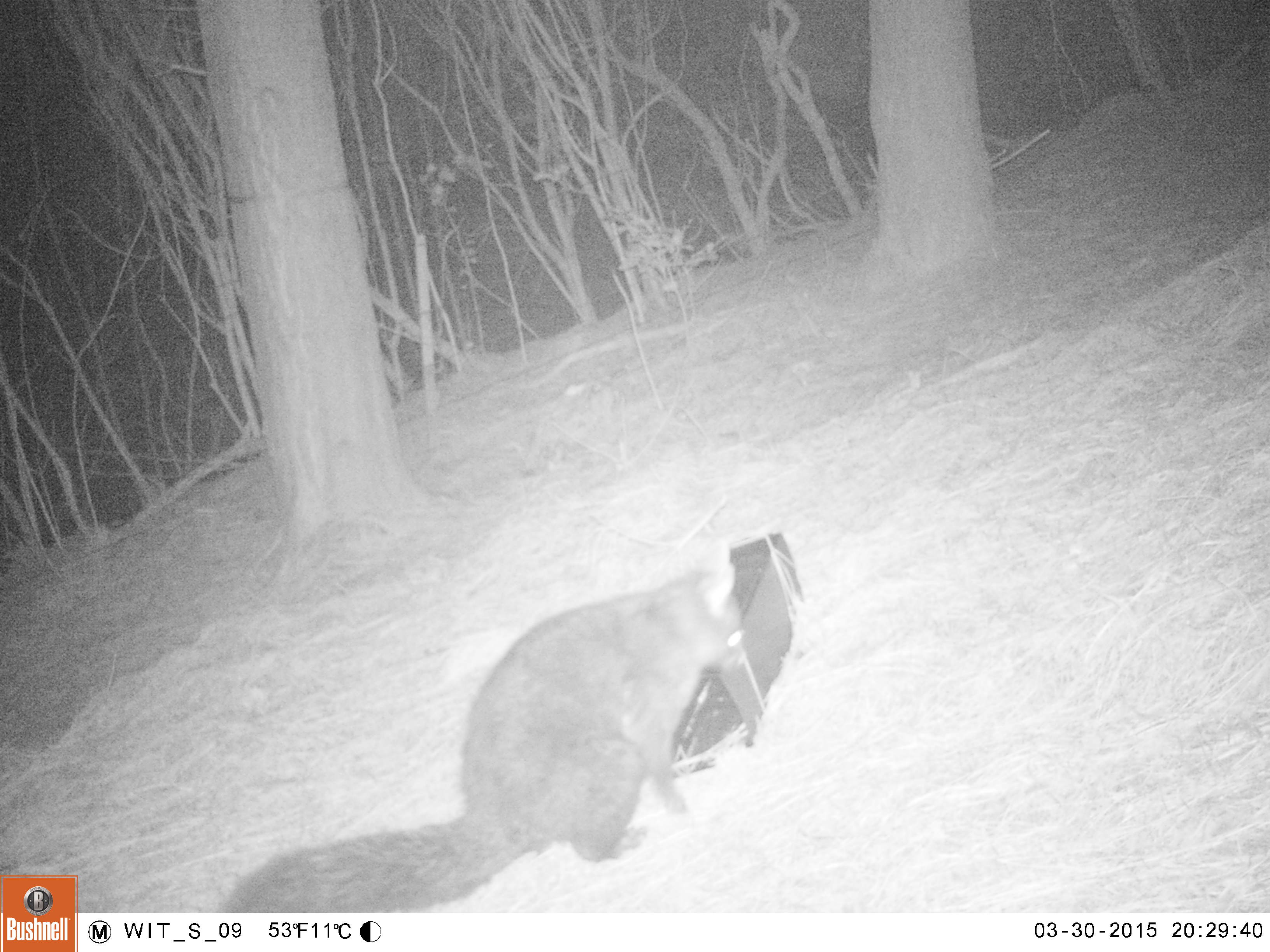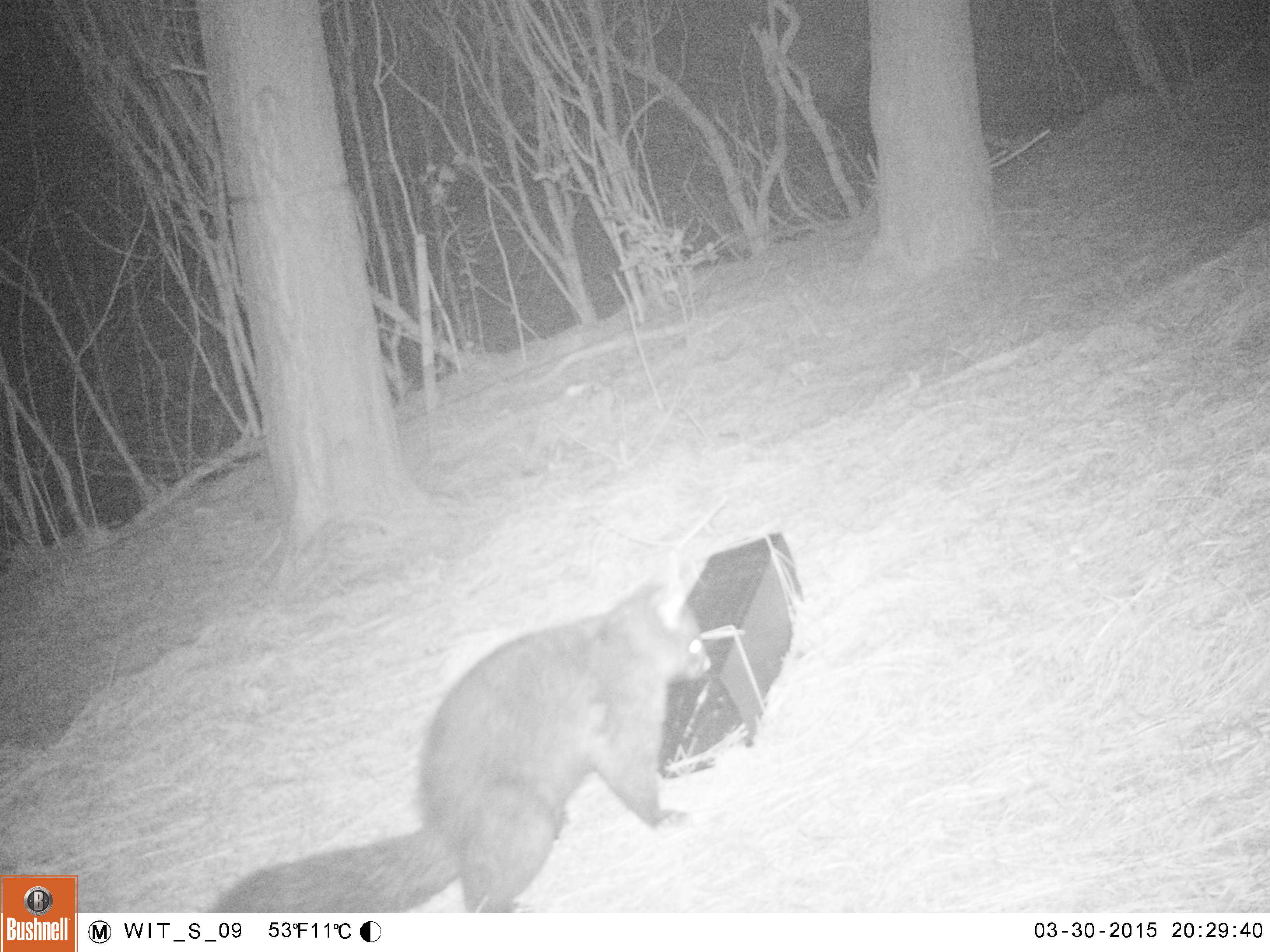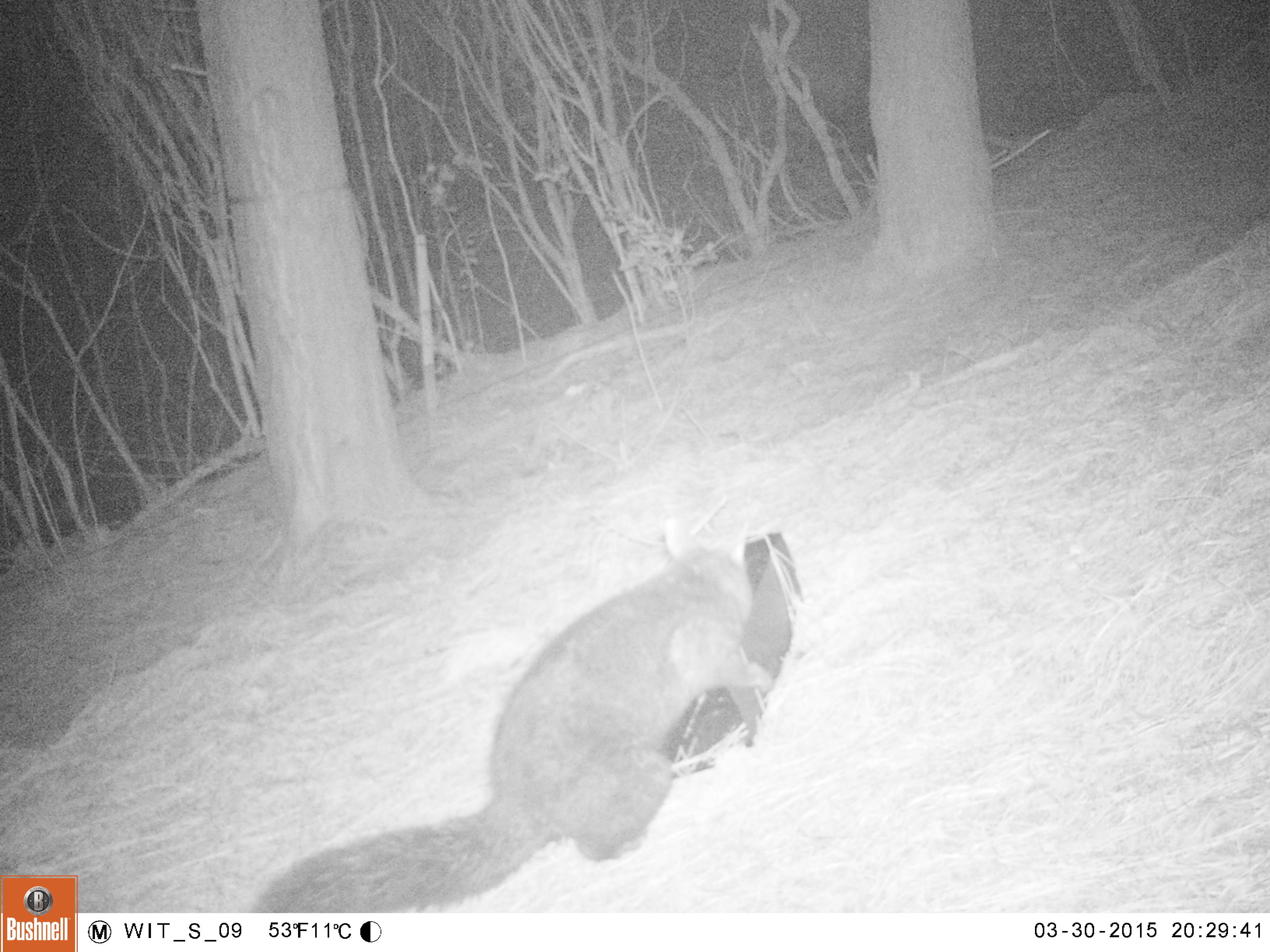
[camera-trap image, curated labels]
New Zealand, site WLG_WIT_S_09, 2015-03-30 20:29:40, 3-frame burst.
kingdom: Animalia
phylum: Chordata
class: Mammalia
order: Diprotodontia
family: Phalangeridae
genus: Trichosurus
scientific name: Trichosurus vulpecula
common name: common brushtail possum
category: possum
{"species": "possum (common brushtail possum) (Trichosurus vulpecula)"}